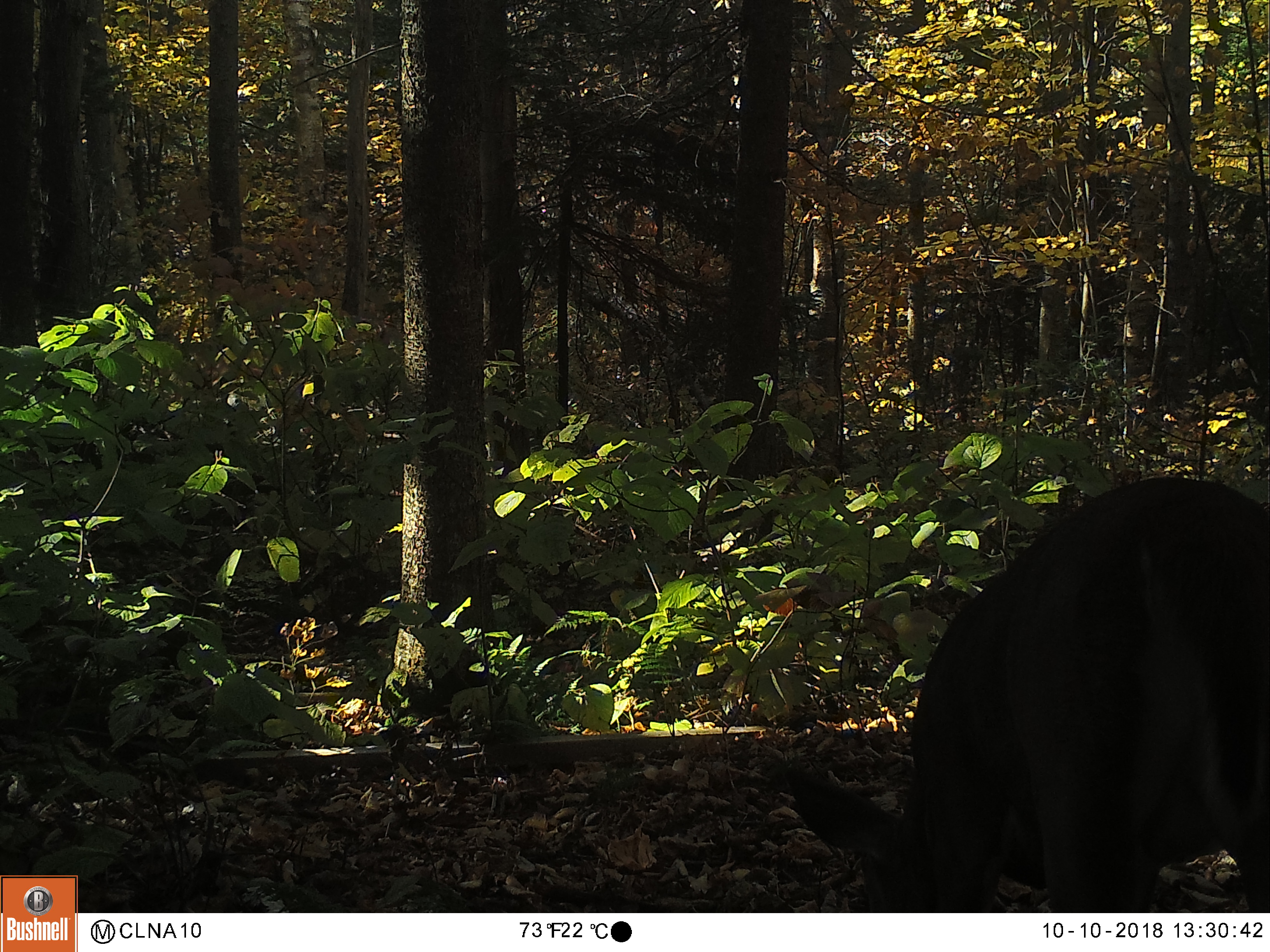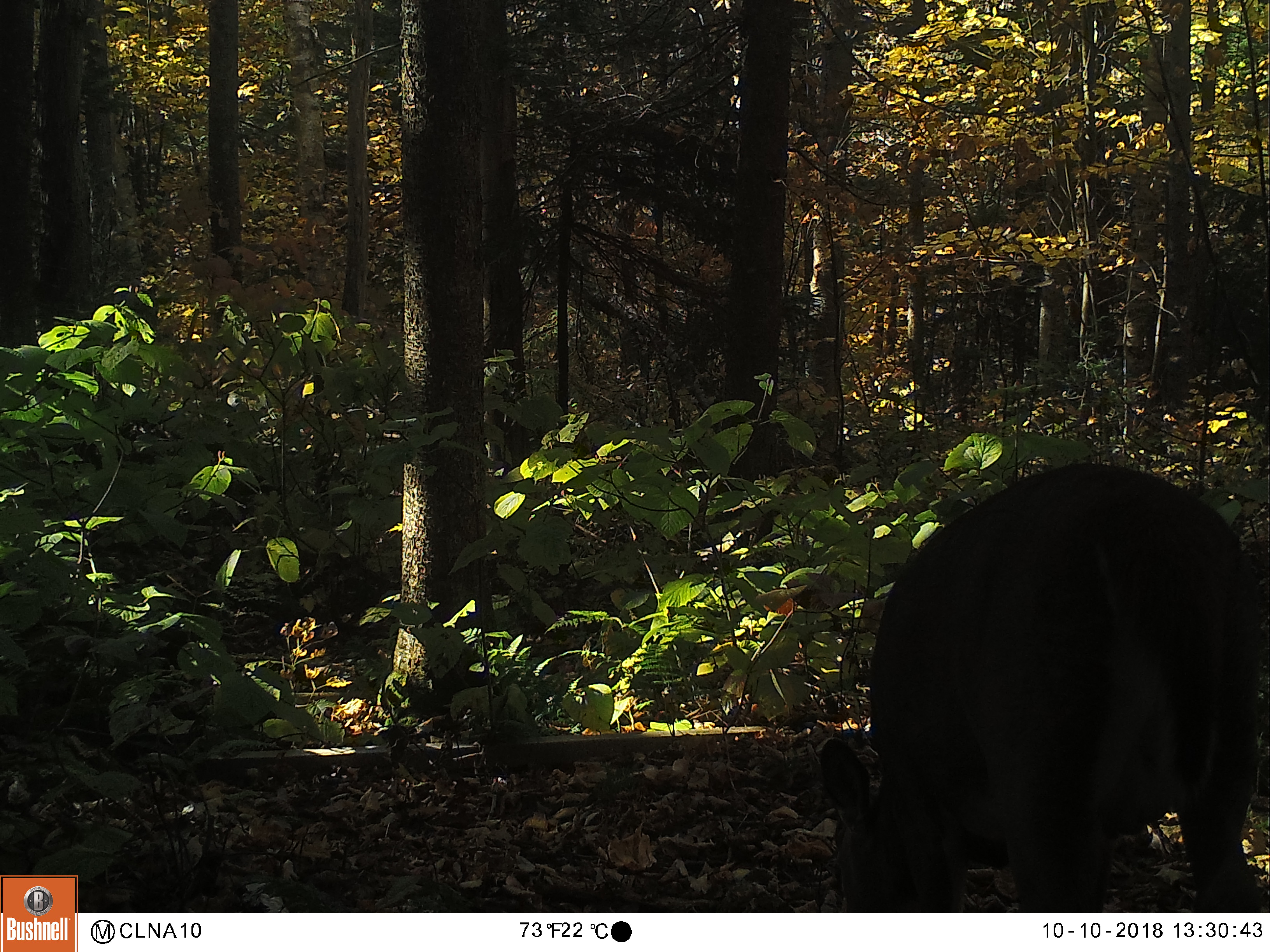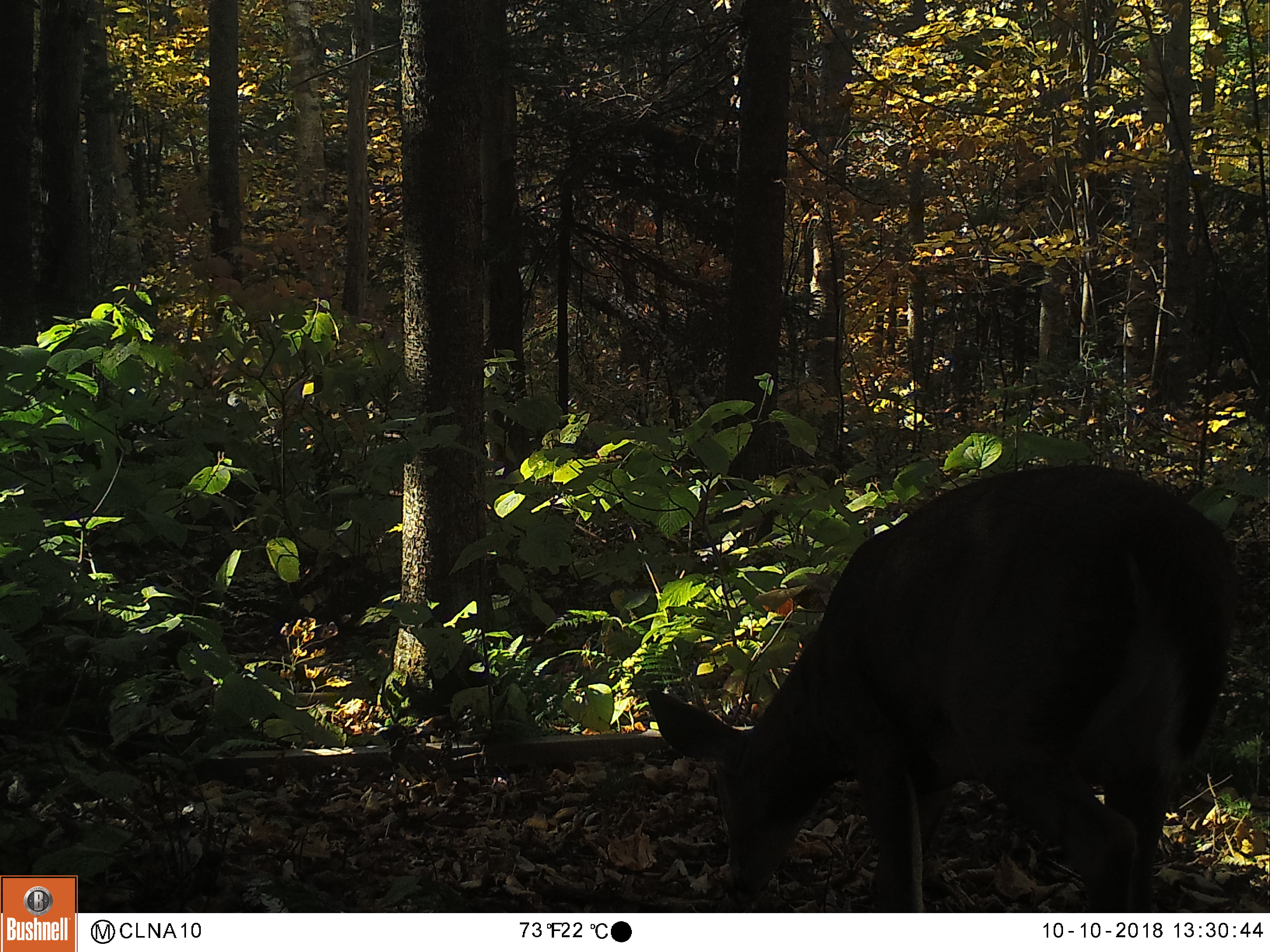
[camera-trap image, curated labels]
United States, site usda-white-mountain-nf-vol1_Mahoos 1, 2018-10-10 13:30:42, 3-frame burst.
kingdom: Animalia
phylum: Chordata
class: Mammalia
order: Artiodactyla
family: Cervidae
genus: Odocoileus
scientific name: Odocoileus virginianus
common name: white-tailed deer